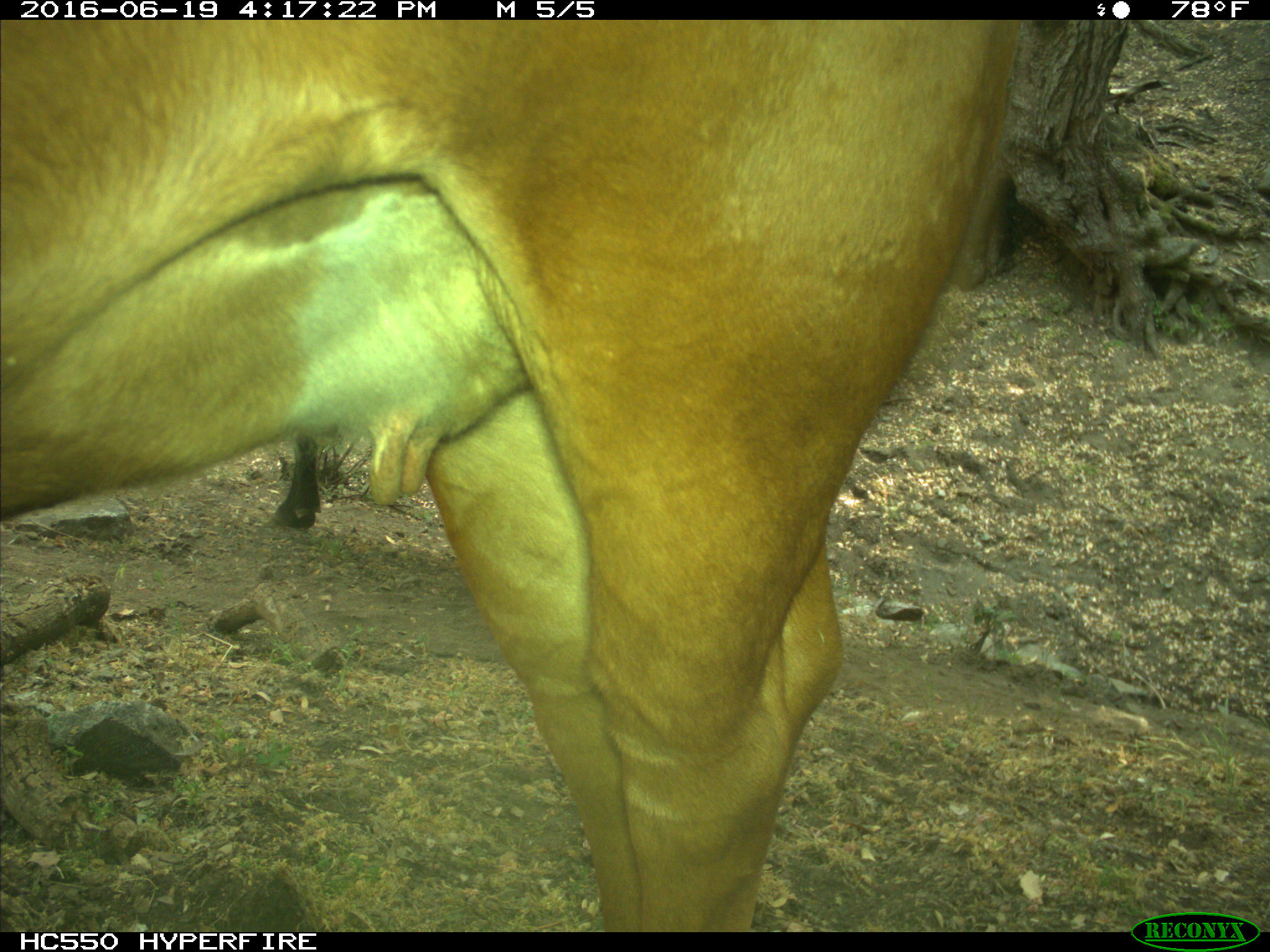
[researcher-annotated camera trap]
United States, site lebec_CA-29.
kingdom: Animalia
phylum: Chordata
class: Mammalia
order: Artiodactyla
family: Bovidae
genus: Bos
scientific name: Bos taurus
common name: domestic cow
Bos taurus (domestic cow).